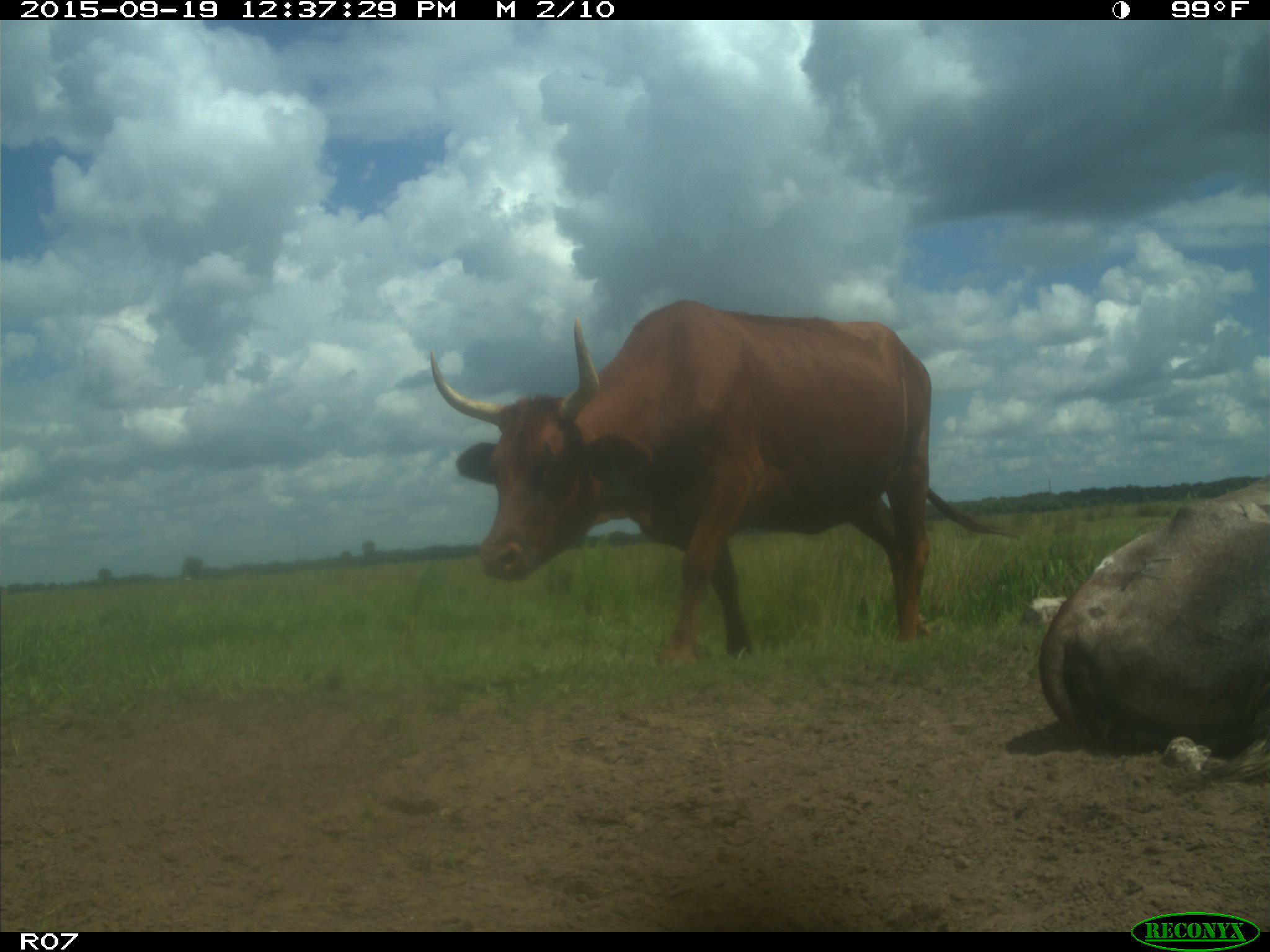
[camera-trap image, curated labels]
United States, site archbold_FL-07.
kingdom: Animalia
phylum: Chordata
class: Mammalia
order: Artiodactyla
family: Bovidae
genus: Bos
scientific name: Bos taurus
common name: domestic cow